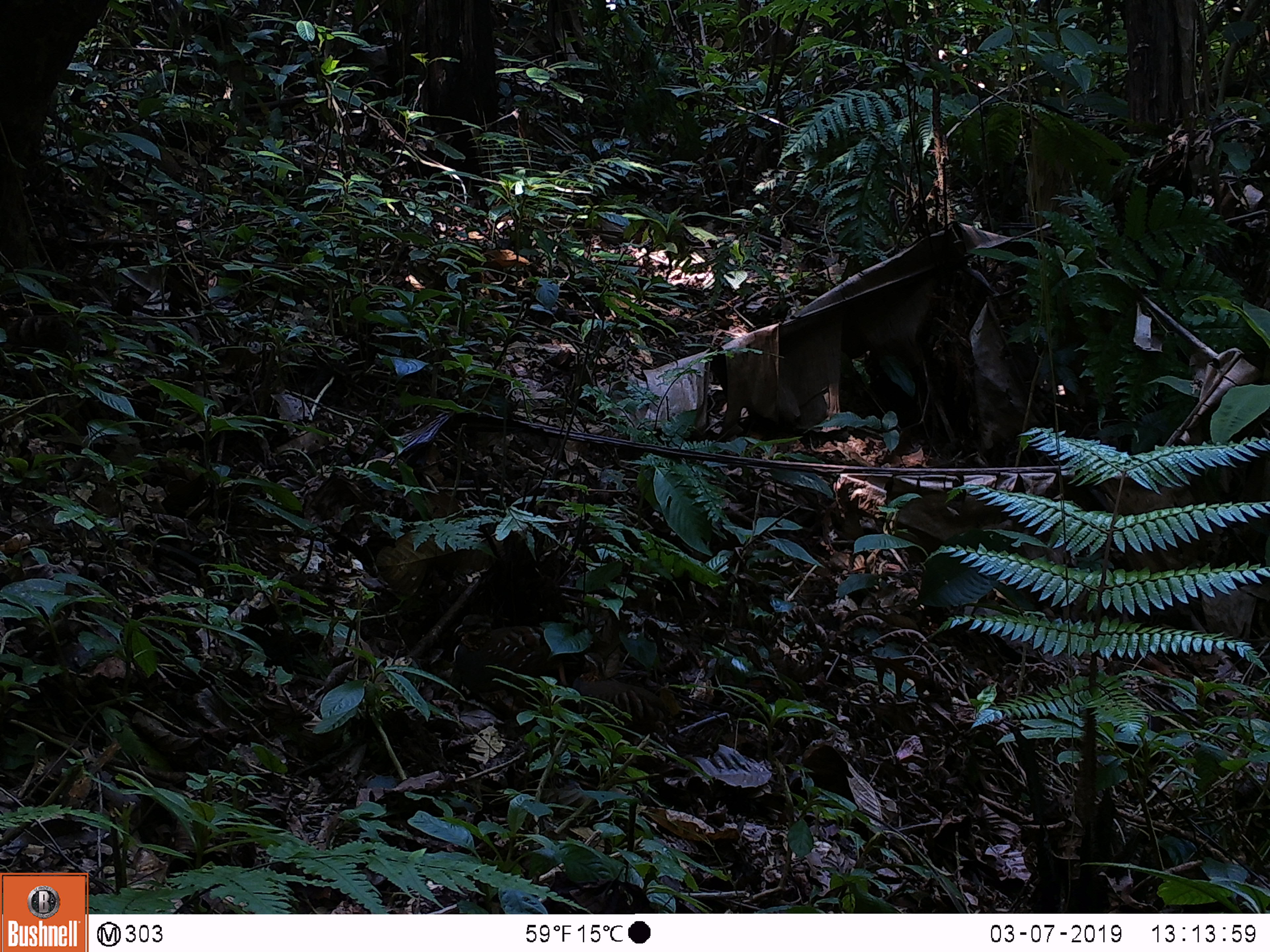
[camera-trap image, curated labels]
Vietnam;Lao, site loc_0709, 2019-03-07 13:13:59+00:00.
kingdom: Animalia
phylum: Chordata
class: Aves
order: Galliformes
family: Phasianidae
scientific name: Phasianidae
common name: partridge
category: unidentified partridge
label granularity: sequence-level